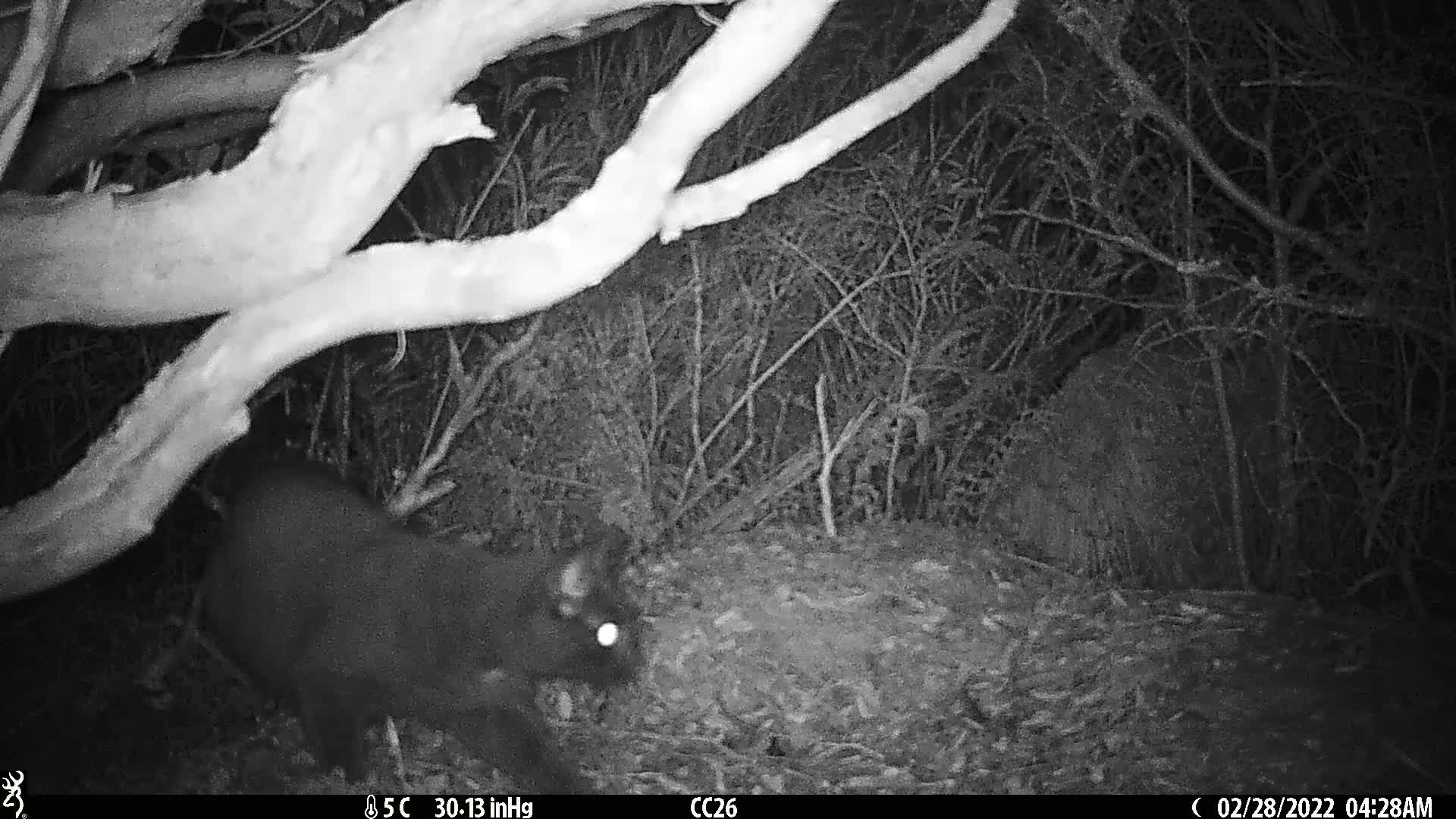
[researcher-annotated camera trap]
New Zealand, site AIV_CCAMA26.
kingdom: Animalia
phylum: Chordata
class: Mammalia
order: Carnivora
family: Felidae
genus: Felis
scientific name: Felis catus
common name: domestic cat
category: cat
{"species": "cat (domestic cat) (Felis catus)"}